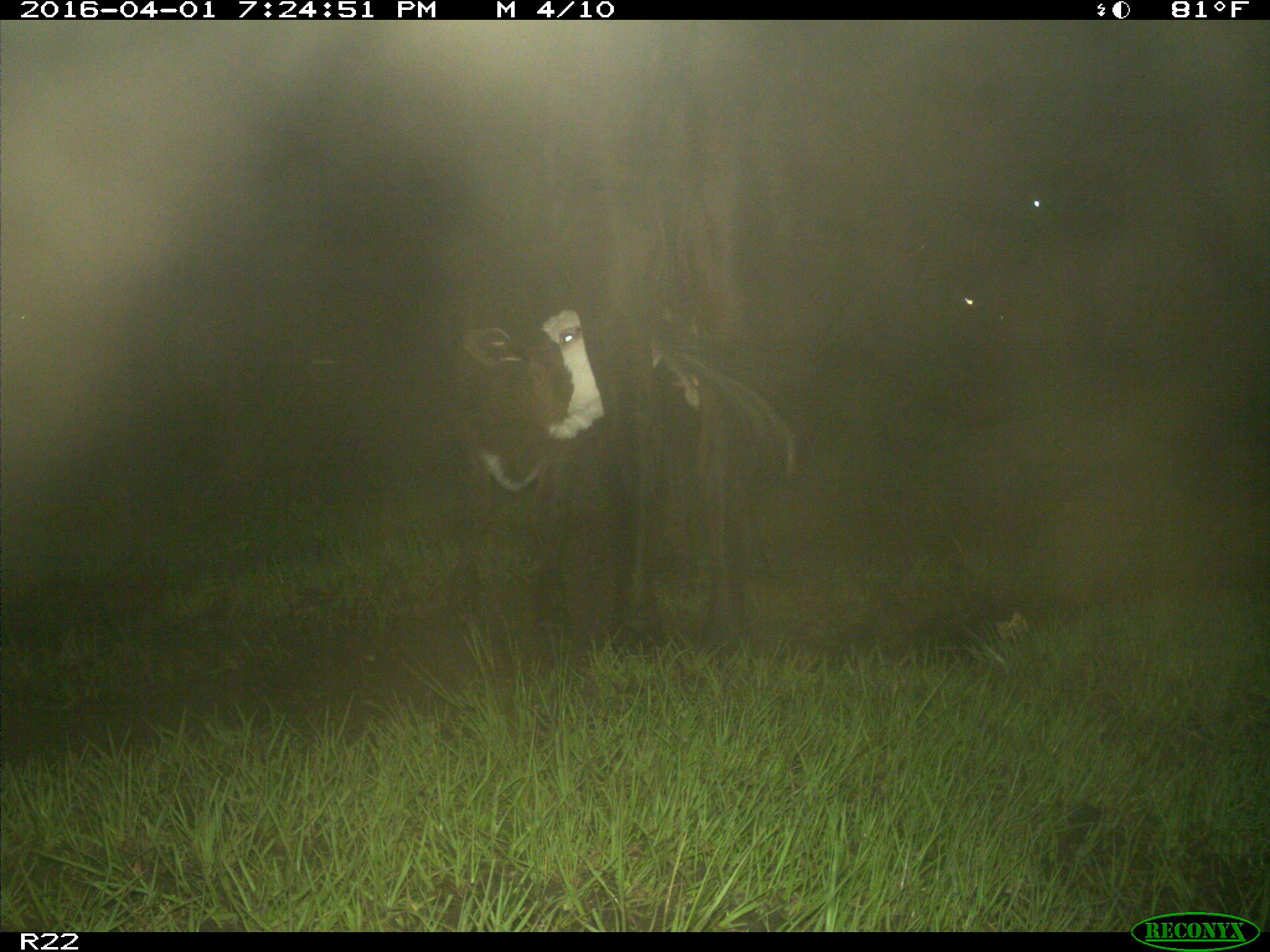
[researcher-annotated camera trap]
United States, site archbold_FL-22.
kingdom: Animalia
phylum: Chordata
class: Mammalia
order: Artiodactyla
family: Bovidae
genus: Bos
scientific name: Bos taurus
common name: domestic cow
Bos taurus (domestic cow).